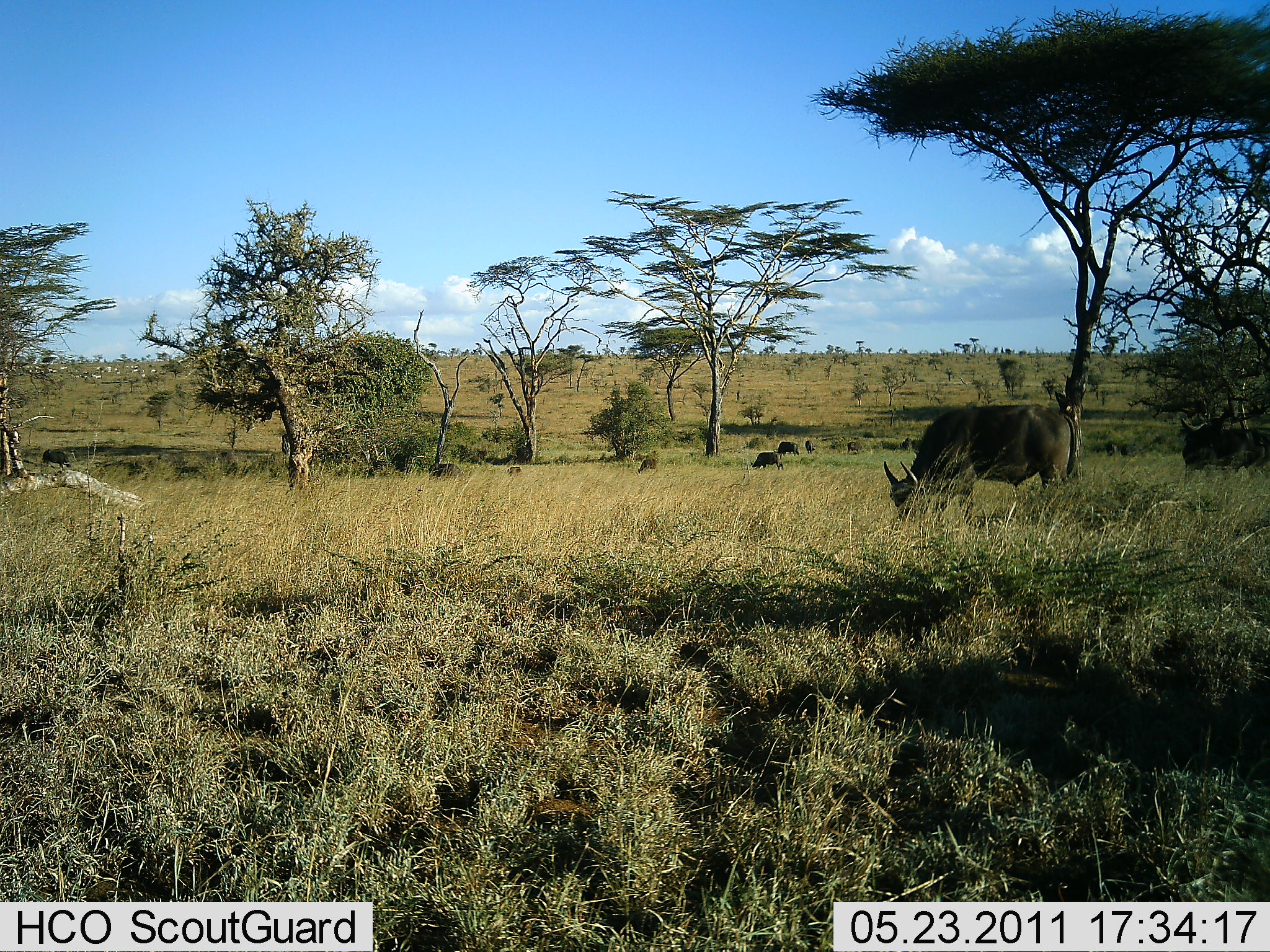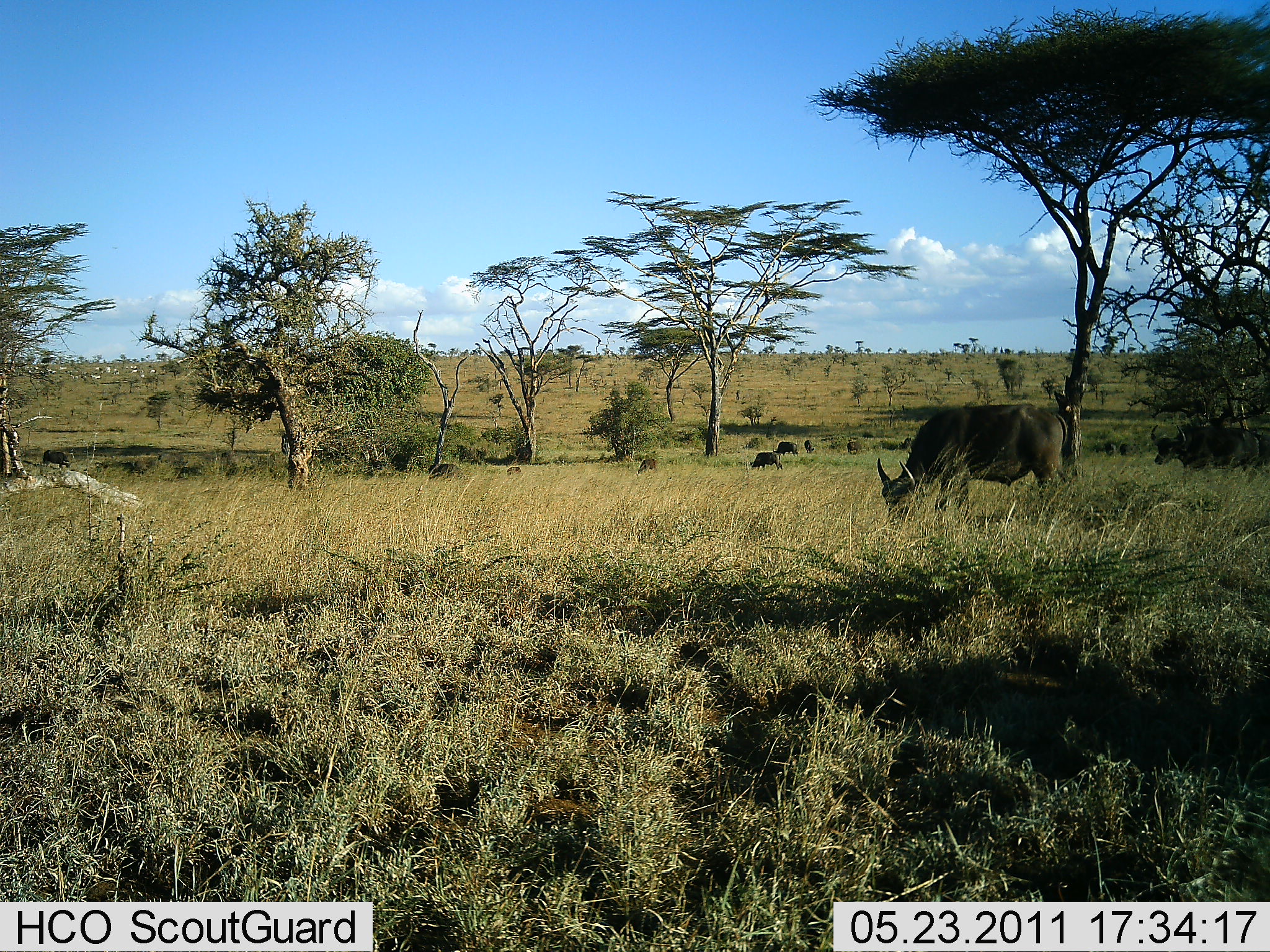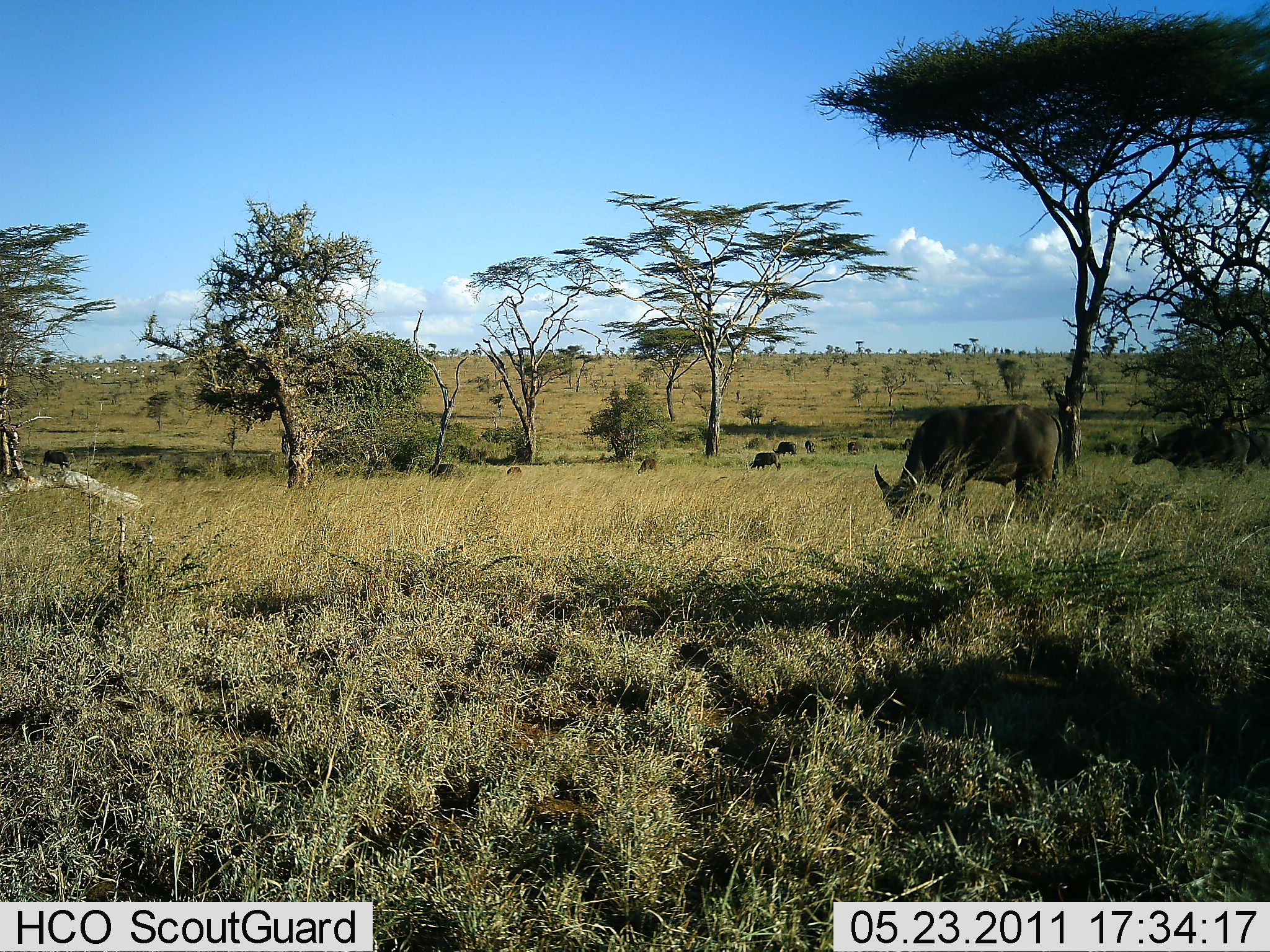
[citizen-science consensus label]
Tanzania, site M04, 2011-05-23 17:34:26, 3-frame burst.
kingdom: Animalia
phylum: Chordata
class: Mammalia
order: Artiodactyla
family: Bovidae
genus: Syncerus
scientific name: Syncerus caffer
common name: cape buffalo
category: buffalo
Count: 5.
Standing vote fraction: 20%.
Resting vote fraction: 0%.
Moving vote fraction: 20%.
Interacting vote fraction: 0%.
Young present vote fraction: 0%.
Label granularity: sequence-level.